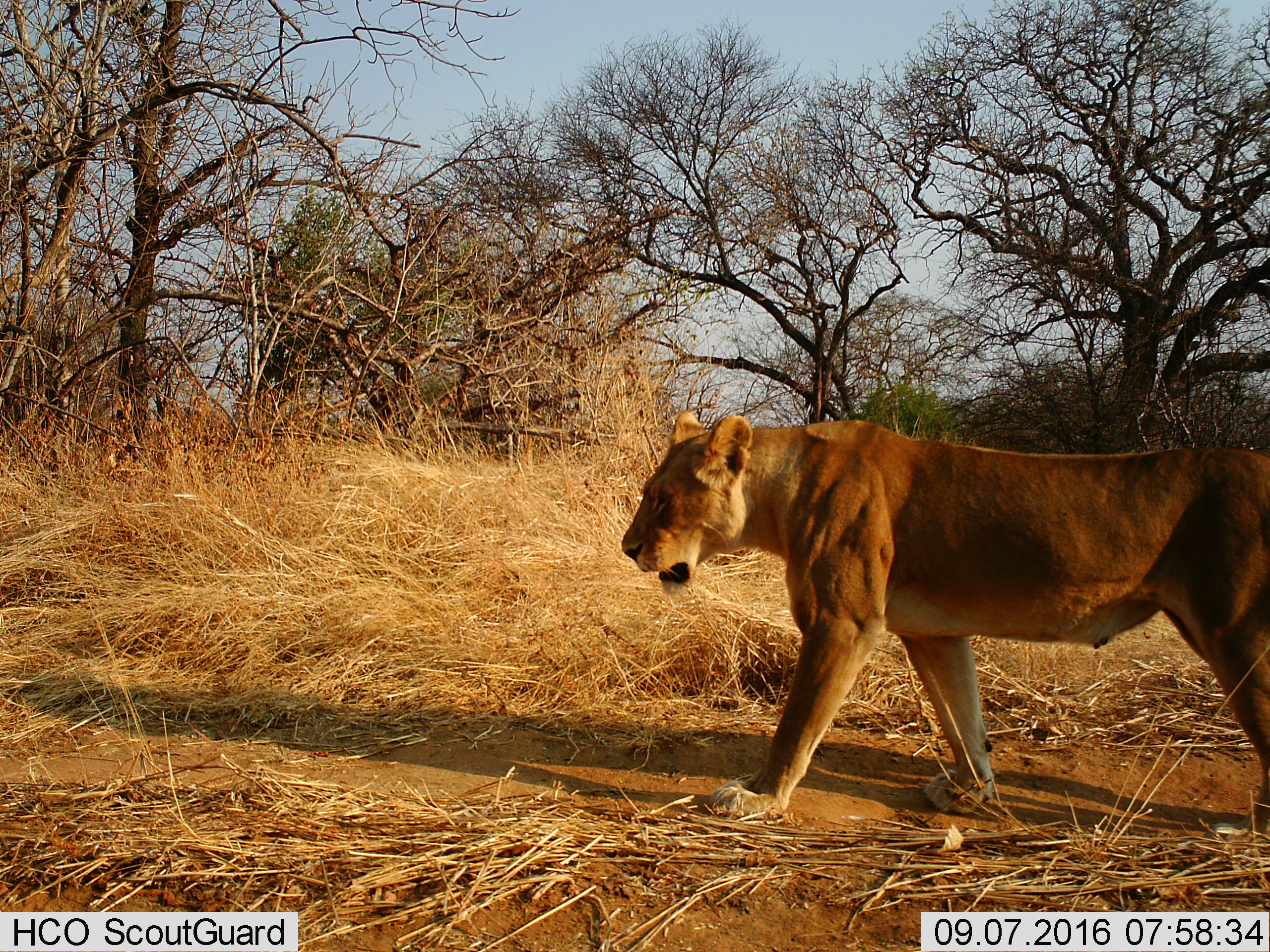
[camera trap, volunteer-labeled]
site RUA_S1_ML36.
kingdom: Animalia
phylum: Chordata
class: Mammalia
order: Carnivora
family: Felidae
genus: Panthera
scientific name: Panthera leo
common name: lion female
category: lionfemale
Lionfemale (lion female) (Panthera leo), count 1. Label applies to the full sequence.